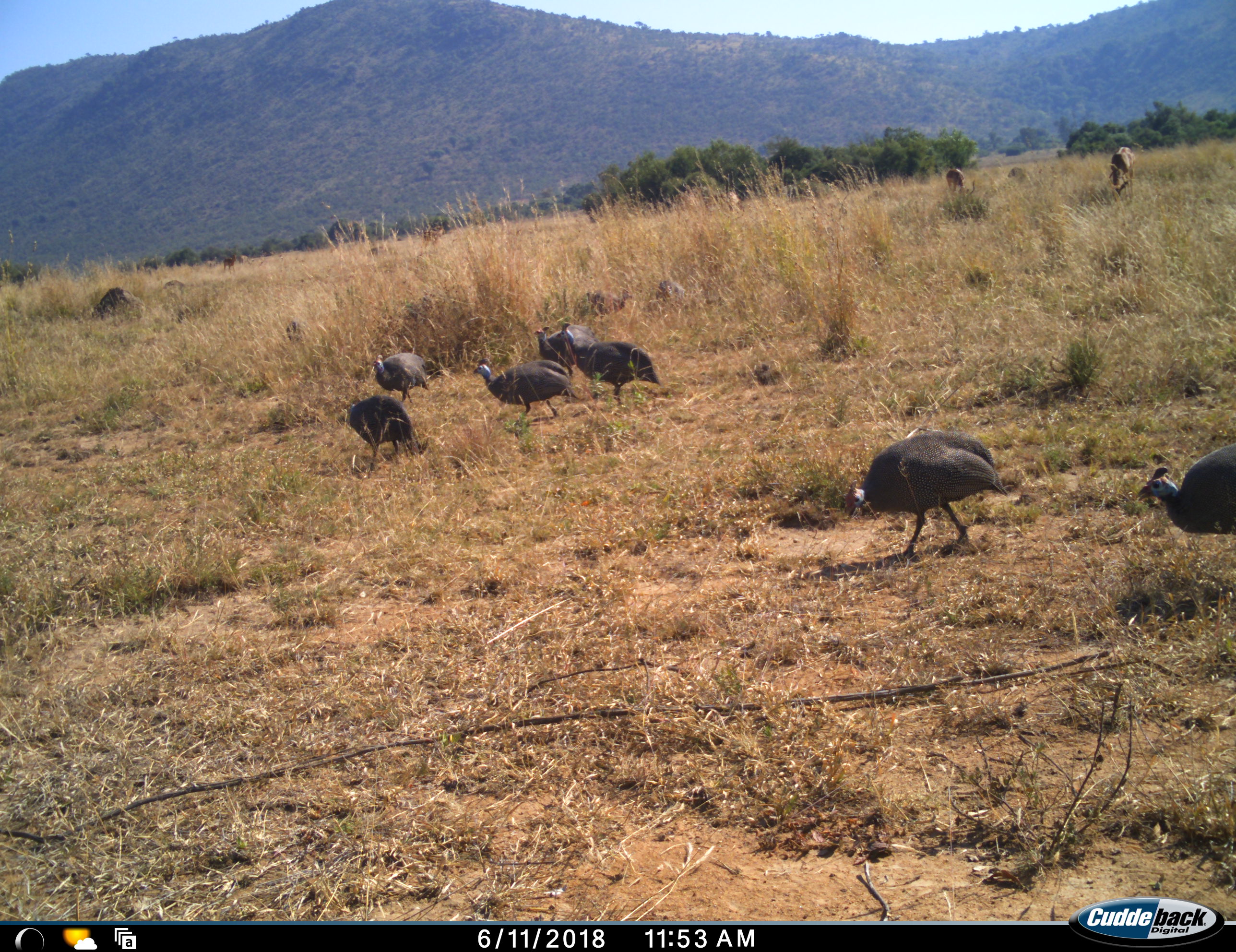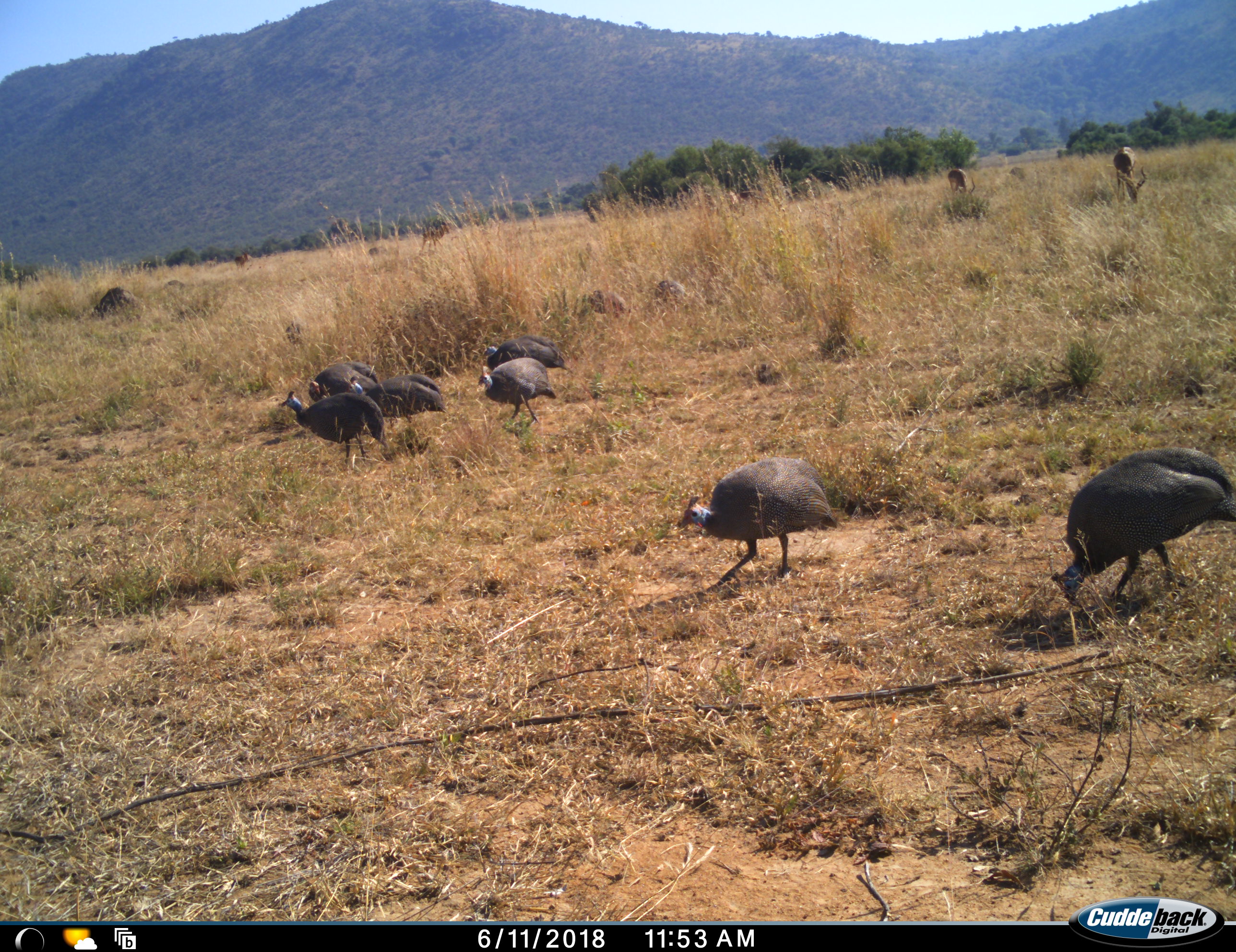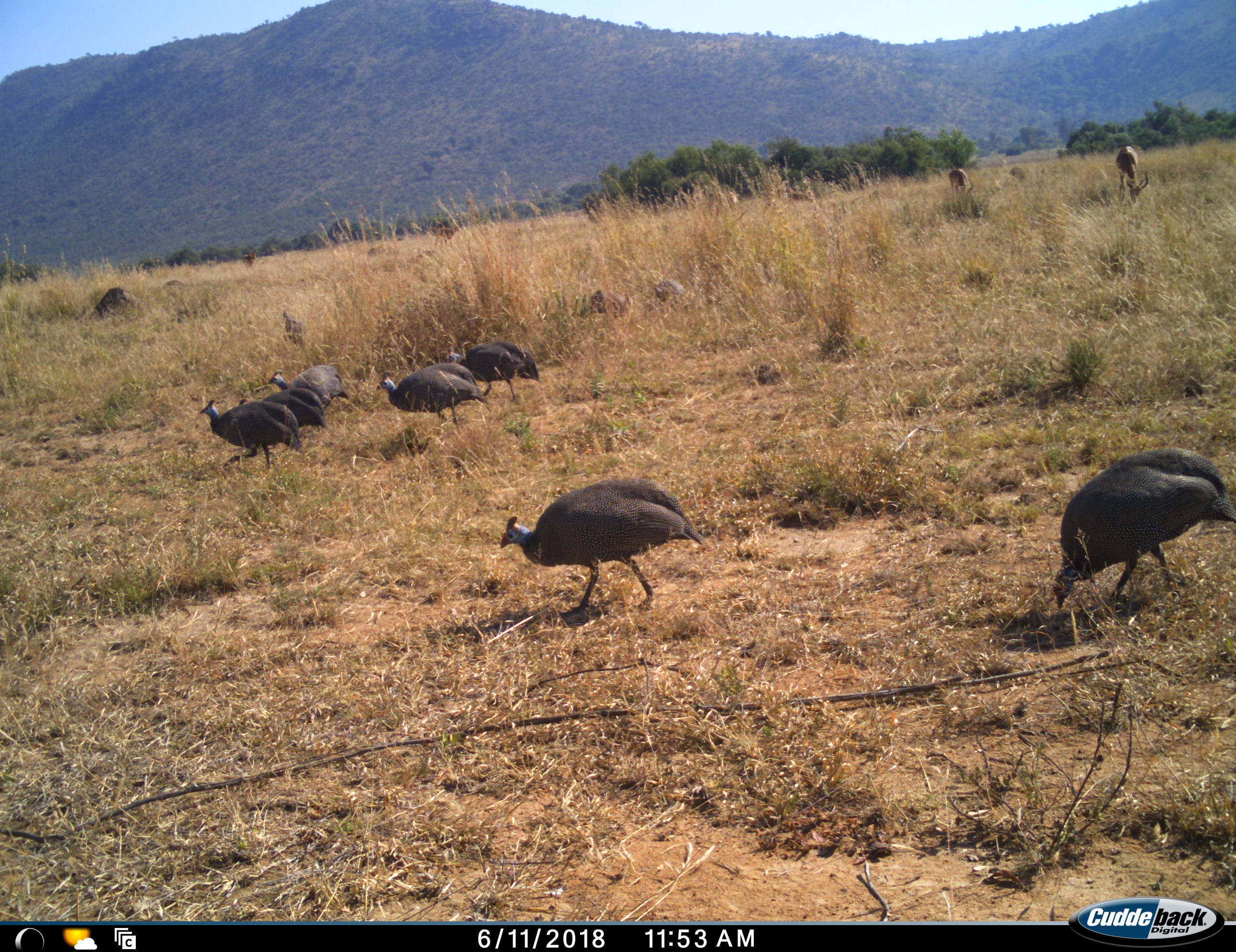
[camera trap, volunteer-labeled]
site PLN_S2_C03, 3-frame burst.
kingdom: Animalia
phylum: Chordata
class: Aves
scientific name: Aves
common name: bird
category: birdother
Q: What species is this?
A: Birdother (bird) (Aves).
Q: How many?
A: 8.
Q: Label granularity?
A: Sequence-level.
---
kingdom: Animalia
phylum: Chordata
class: Mammalia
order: Artiodactyla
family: Bovidae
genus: Aepyceros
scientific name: Aepyceros melampus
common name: impala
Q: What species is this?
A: Impala (Aepyceros melampus).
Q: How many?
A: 5.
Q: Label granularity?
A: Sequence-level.